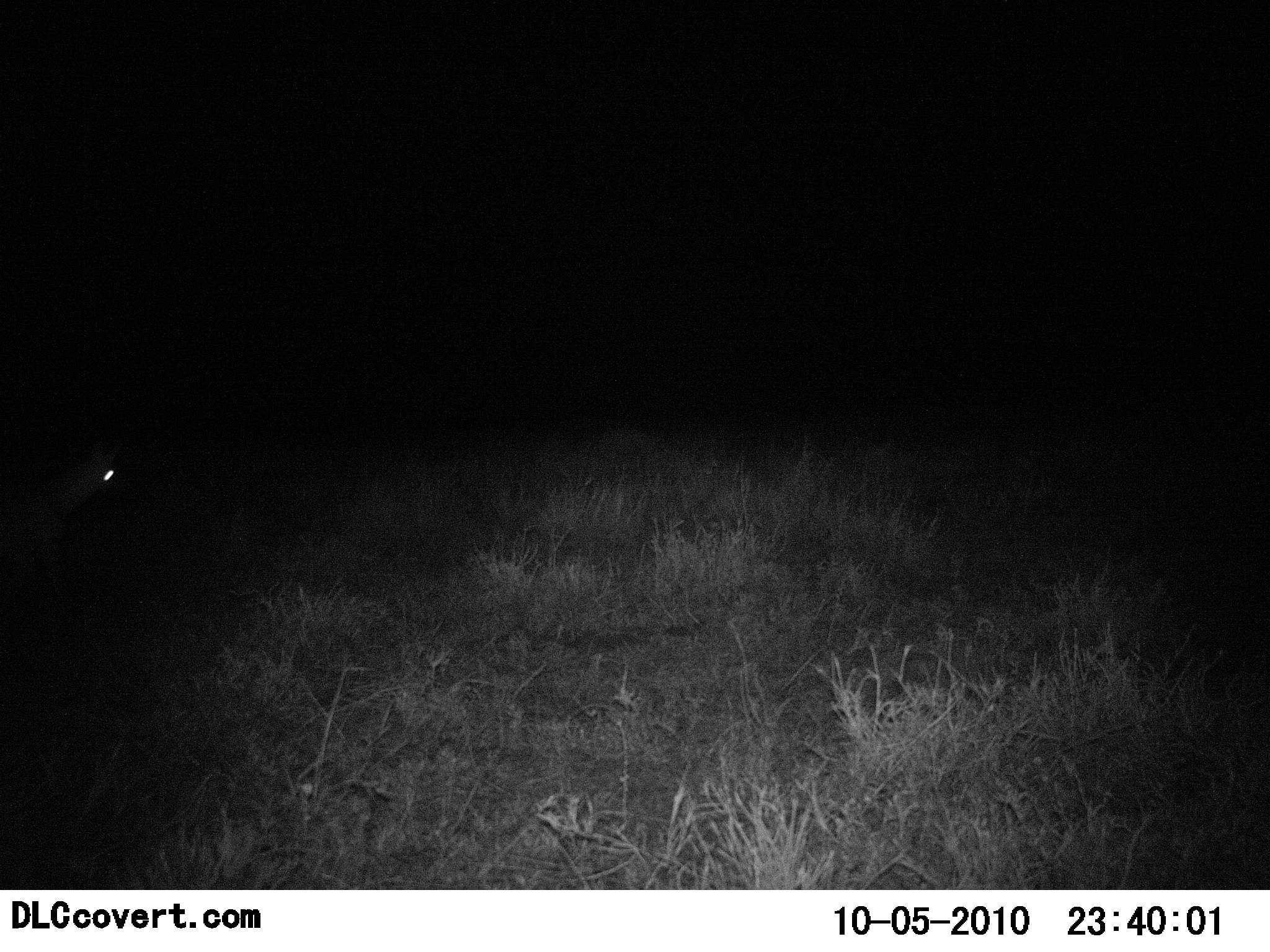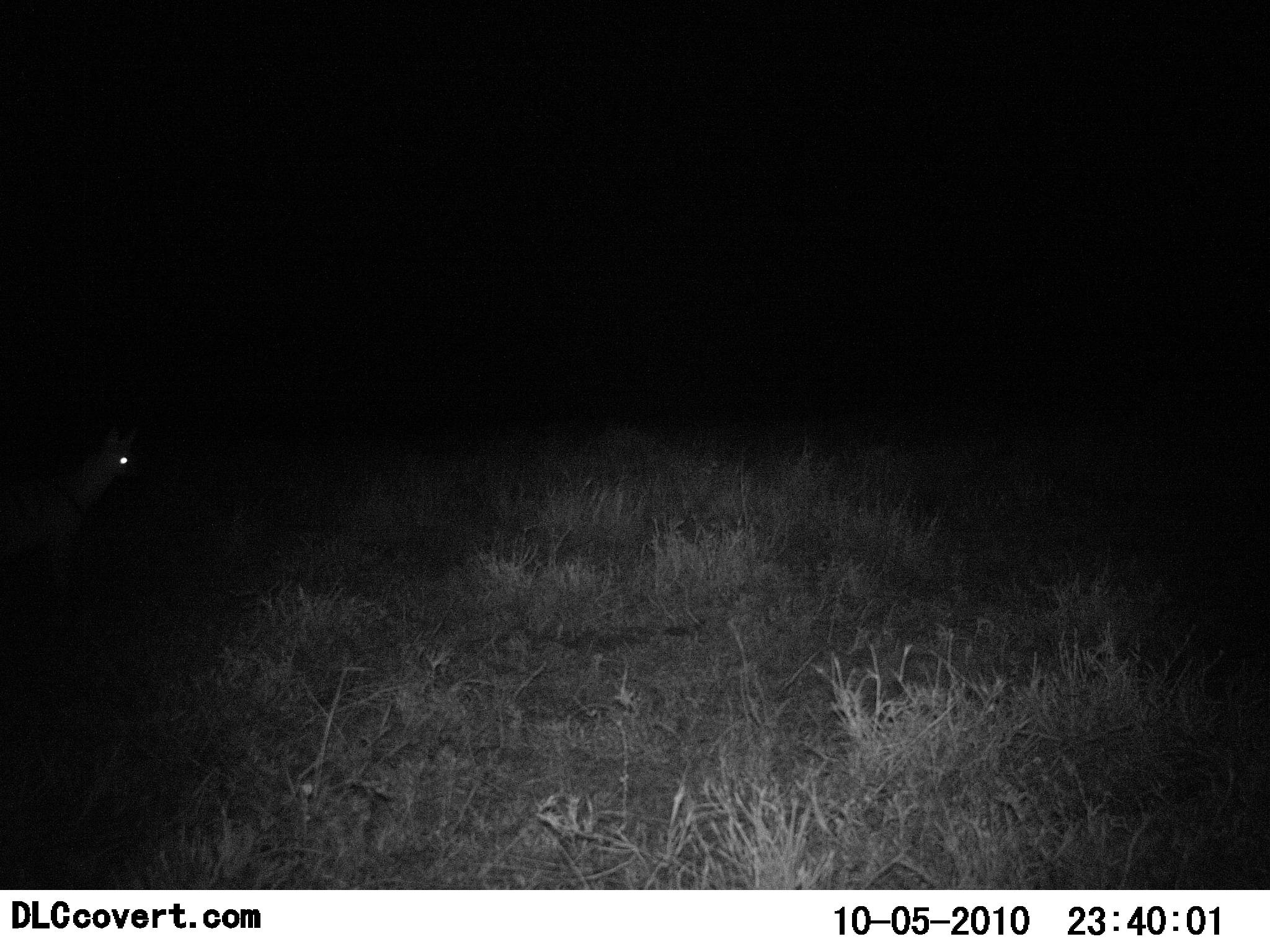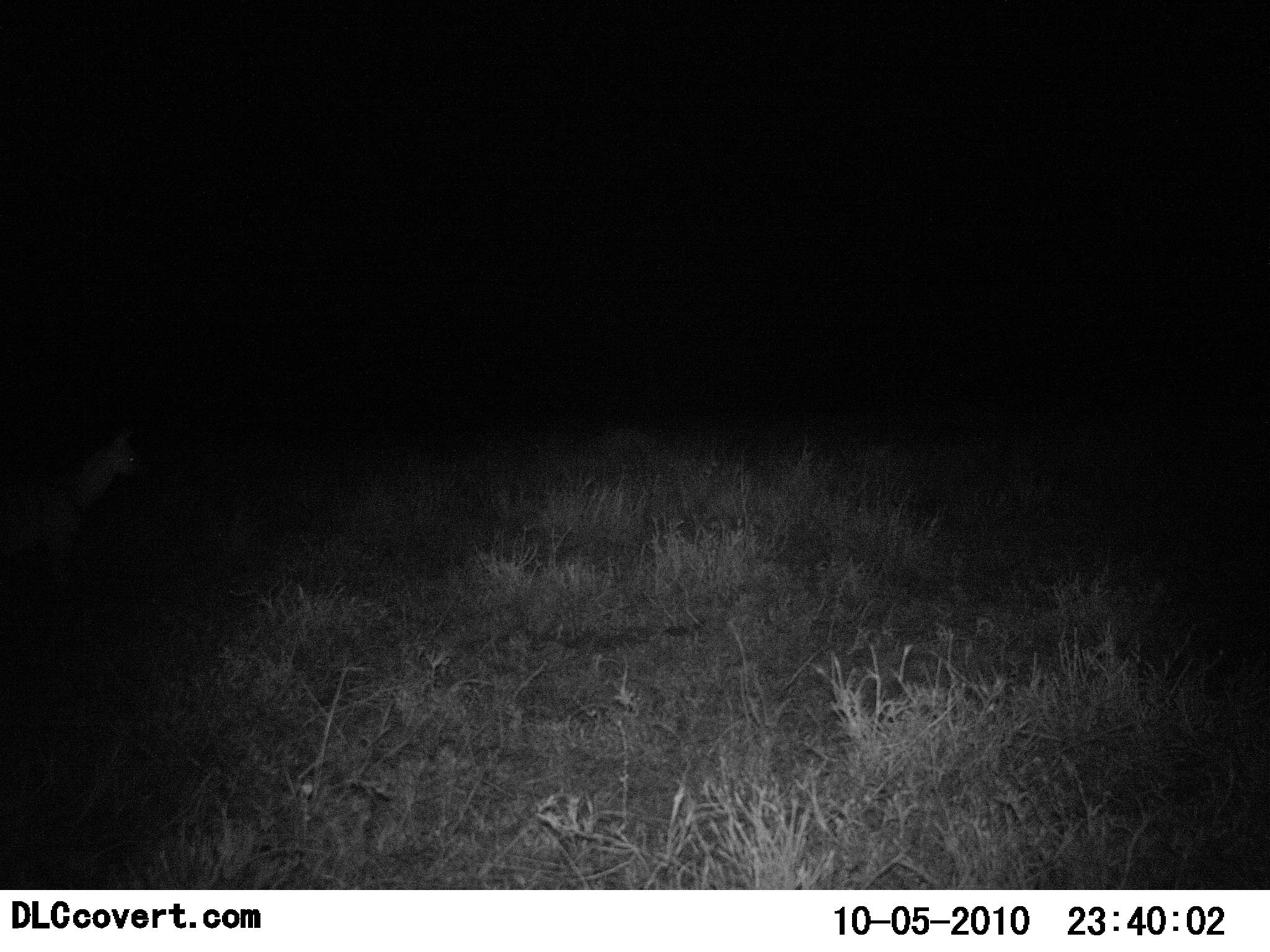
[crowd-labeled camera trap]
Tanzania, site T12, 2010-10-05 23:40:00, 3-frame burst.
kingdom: Animalia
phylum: Chordata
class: Mammalia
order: Carnivora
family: Hyaenidae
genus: Proteles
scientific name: Proteles cristatus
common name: aardwolf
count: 1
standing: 75%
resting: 0%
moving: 50%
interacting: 0%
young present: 0%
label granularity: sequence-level